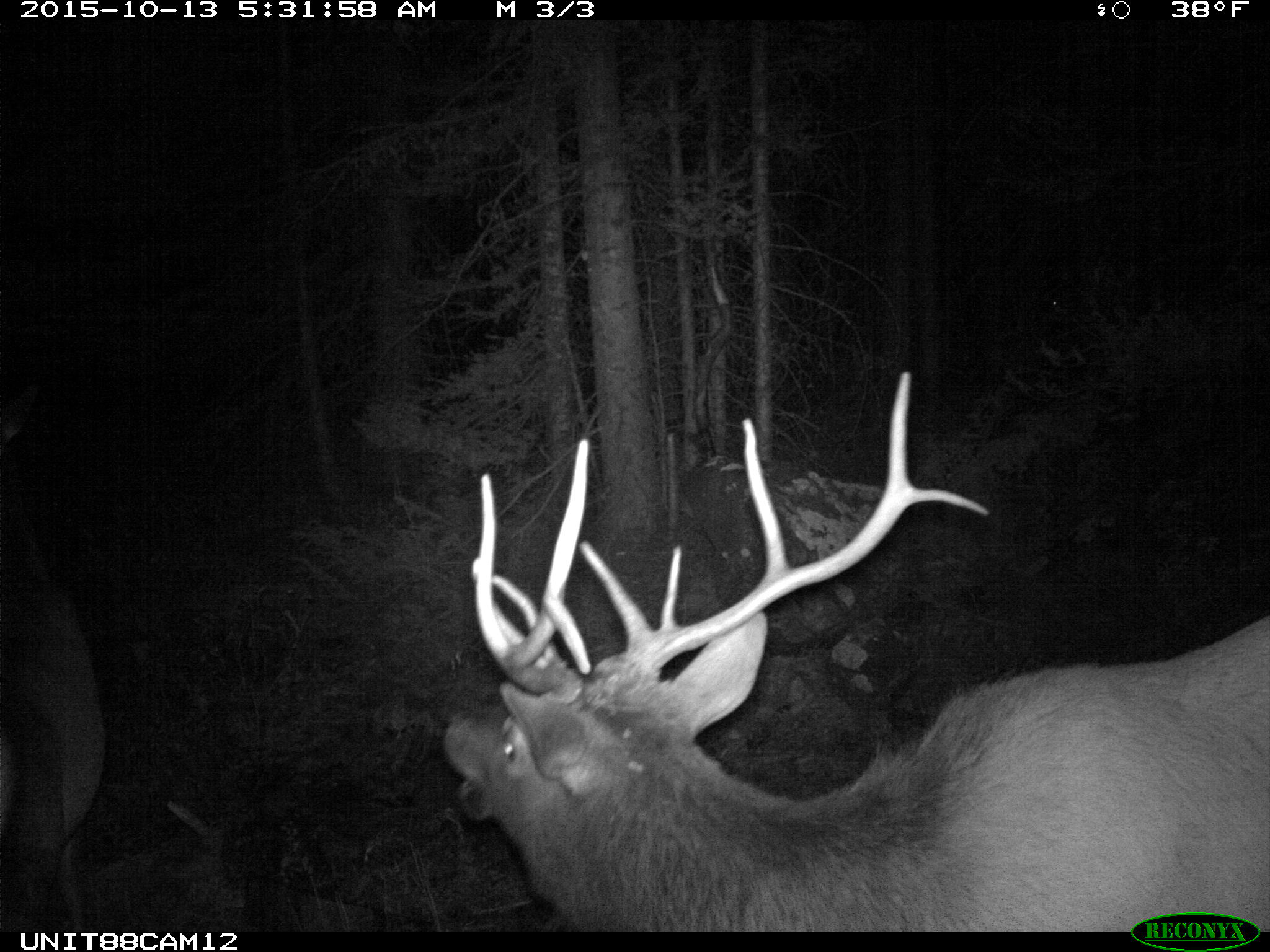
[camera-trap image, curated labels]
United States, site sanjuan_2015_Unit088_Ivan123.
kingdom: Animalia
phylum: Chordata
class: Mammalia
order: Artiodactyla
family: Cervidae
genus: Cervus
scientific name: Cervus elaphus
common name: red deer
Cervus elaphus (red deer).